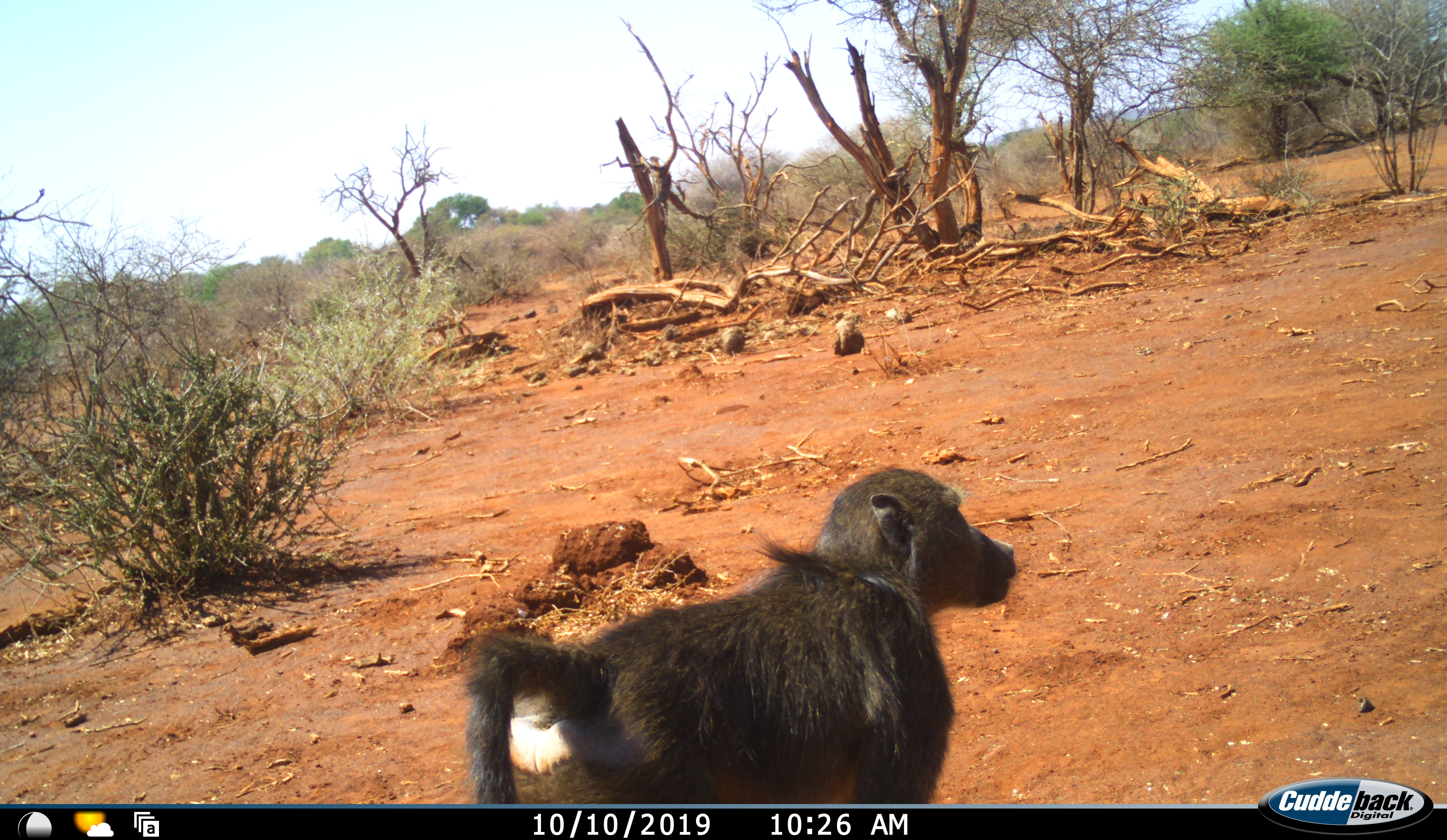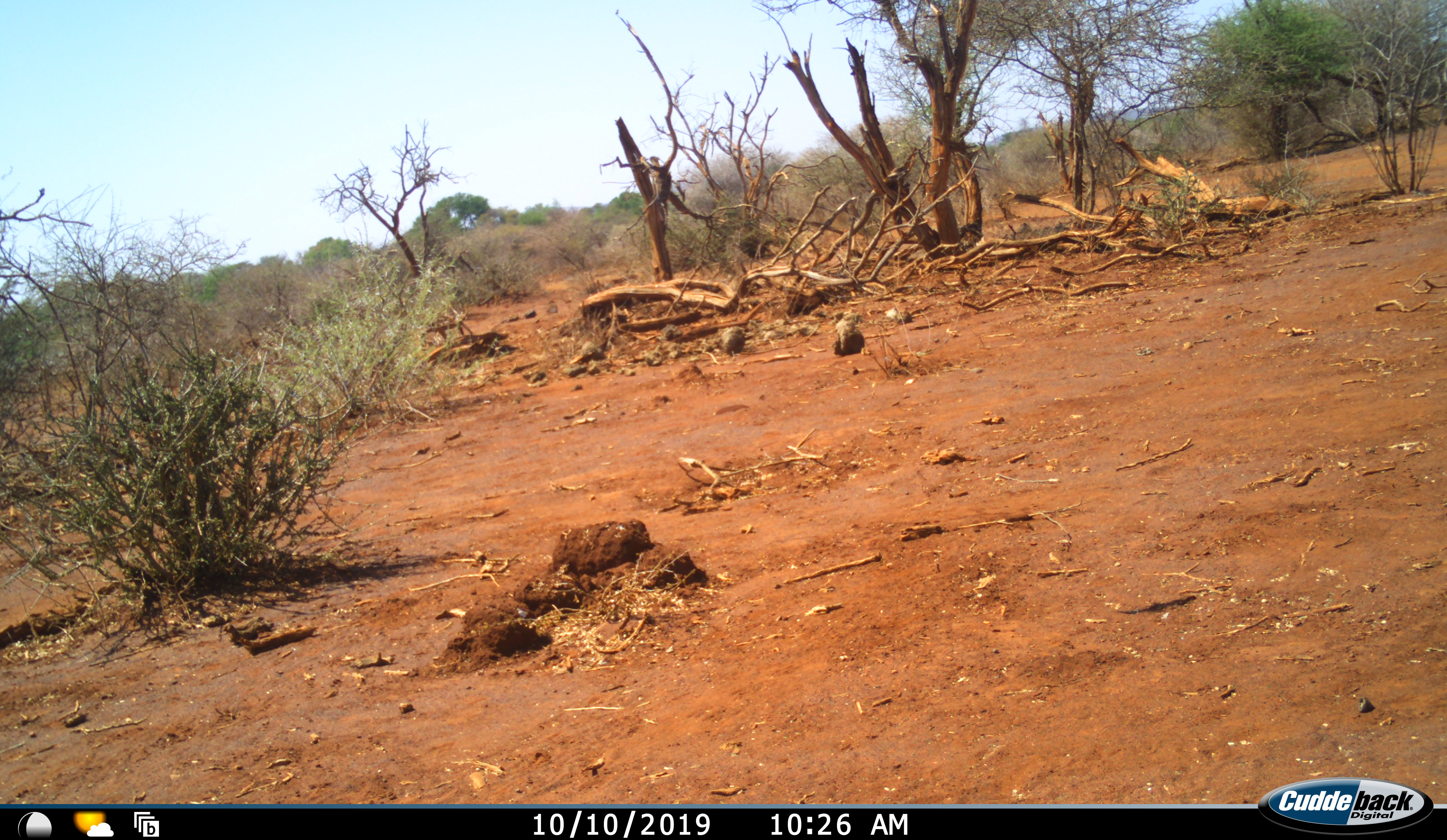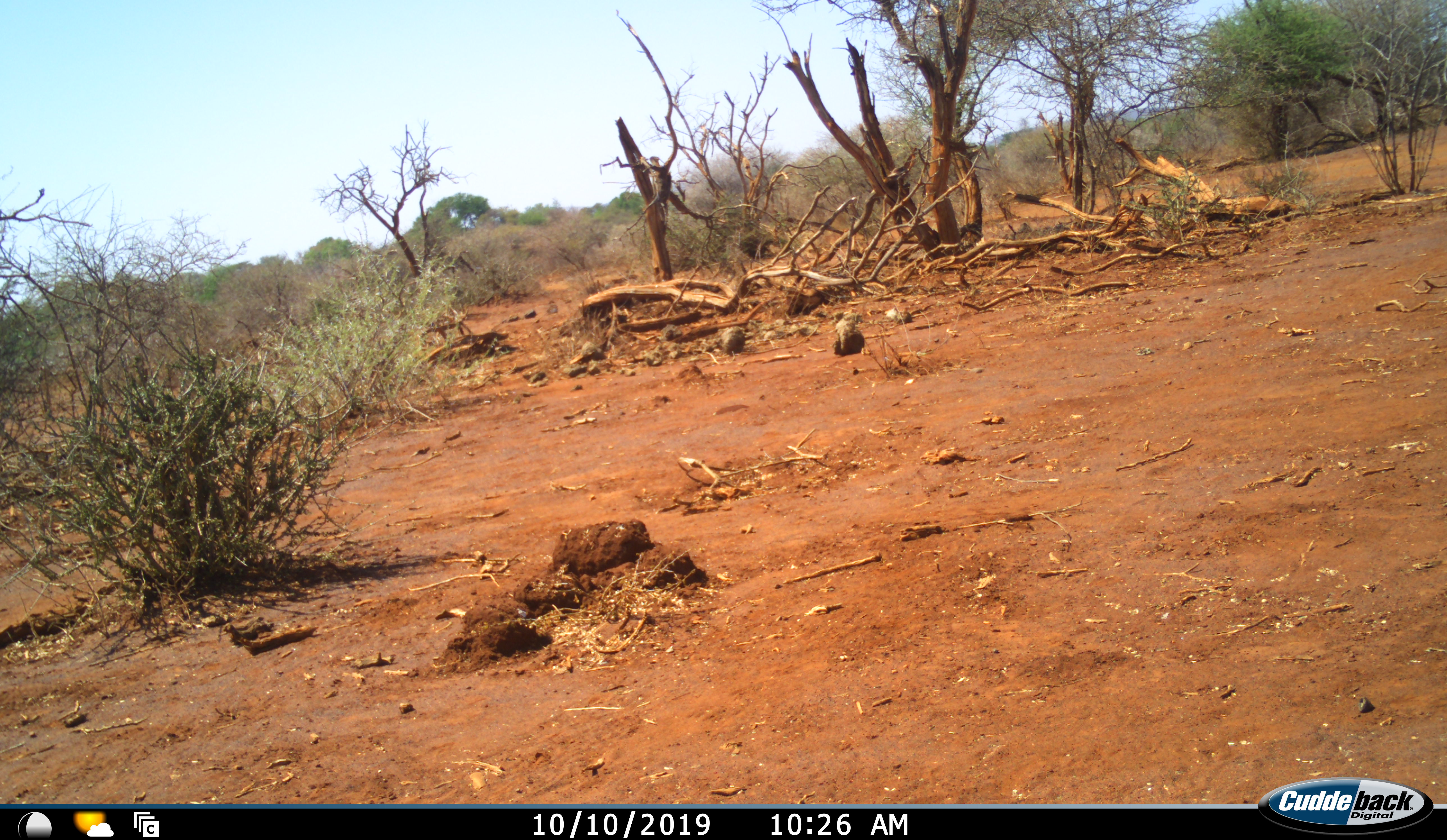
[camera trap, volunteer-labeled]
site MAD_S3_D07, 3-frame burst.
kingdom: Animalia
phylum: Chordata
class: Mammalia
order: Primates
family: Cercopithecidae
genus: Papio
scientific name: Papio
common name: baboon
Baboon (Papio), count 1. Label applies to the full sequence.